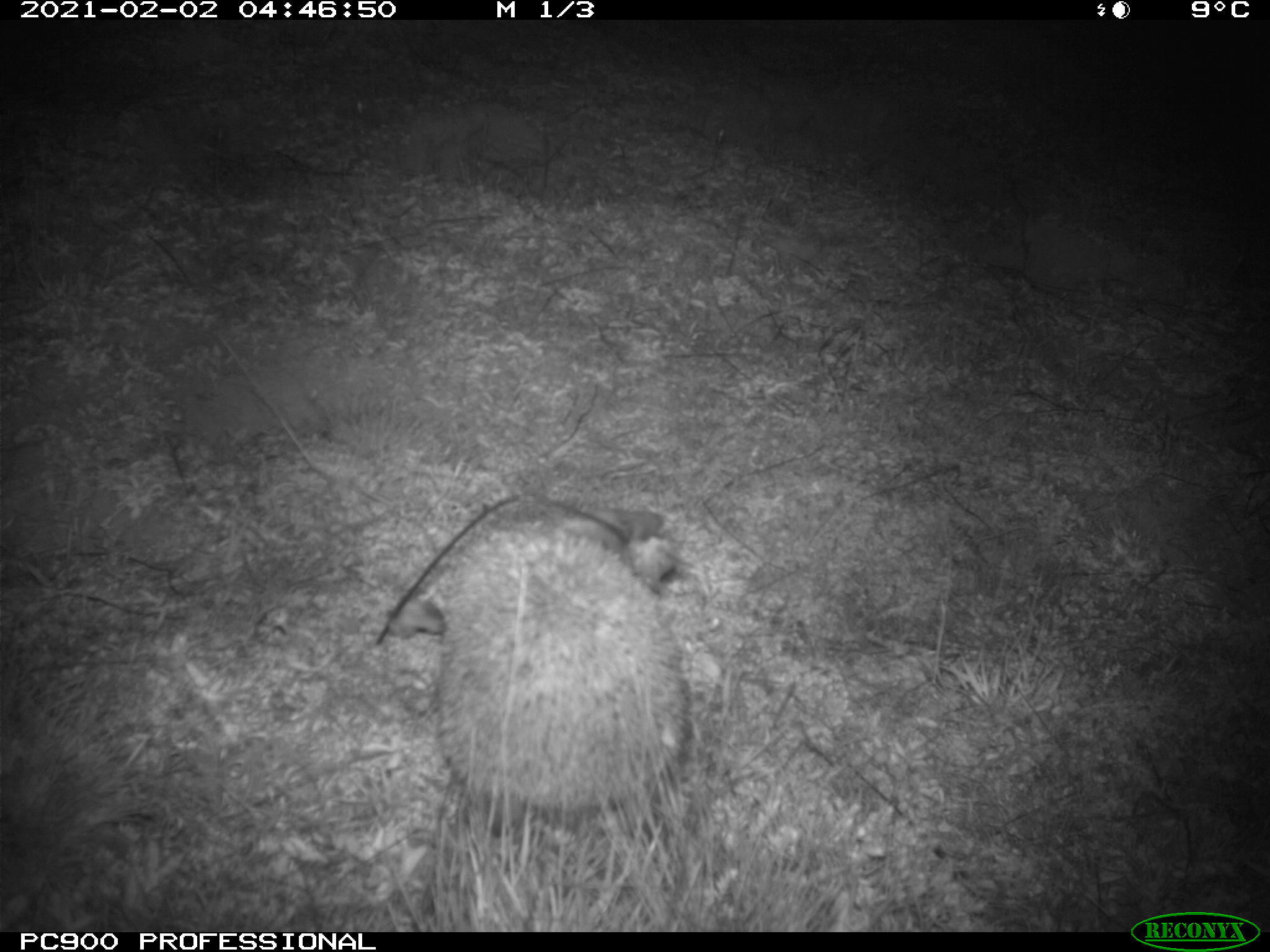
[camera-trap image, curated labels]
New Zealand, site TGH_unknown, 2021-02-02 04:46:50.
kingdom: Animalia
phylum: Chordata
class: Mammalia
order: Eulipotyphla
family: Erinaceidae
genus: Erinaceus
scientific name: Erinaceus europaeus europaeus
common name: european hedgehog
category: hedgehog